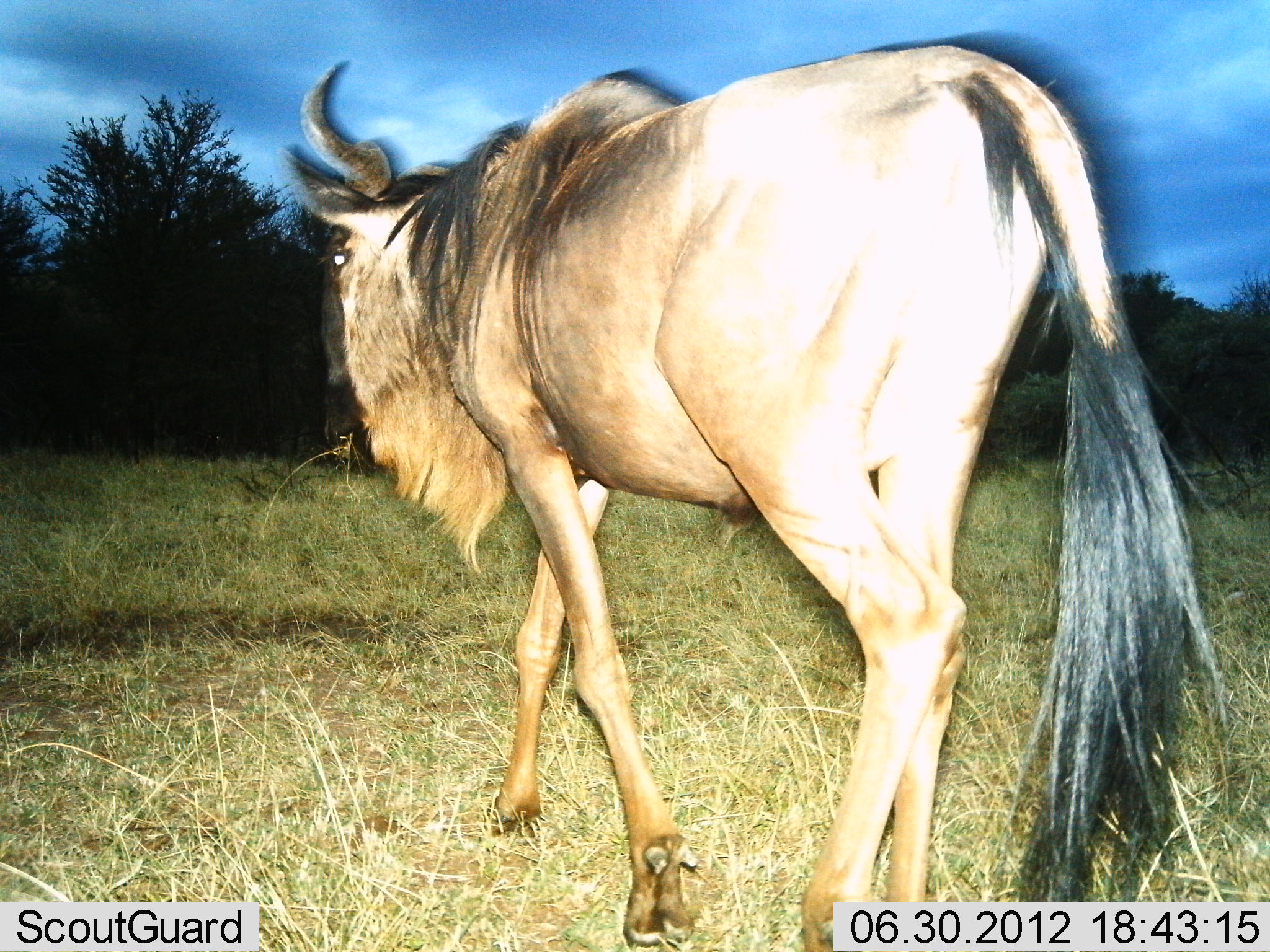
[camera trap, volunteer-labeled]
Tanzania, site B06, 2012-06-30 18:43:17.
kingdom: Animalia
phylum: Chordata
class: Mammalia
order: Artiodactyla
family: Bovidae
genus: Connochaetes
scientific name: Connochaetes taurinus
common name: blue wildebeest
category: wildebeest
Wildebeest (blue wildebeest) (Connochaetes taurinus), count 1. Behavior (volunteer vote fractions): standing 10%, resting 0%, moving 90%, interacting 0%. Young present (vote fraction): 0%. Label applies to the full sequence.